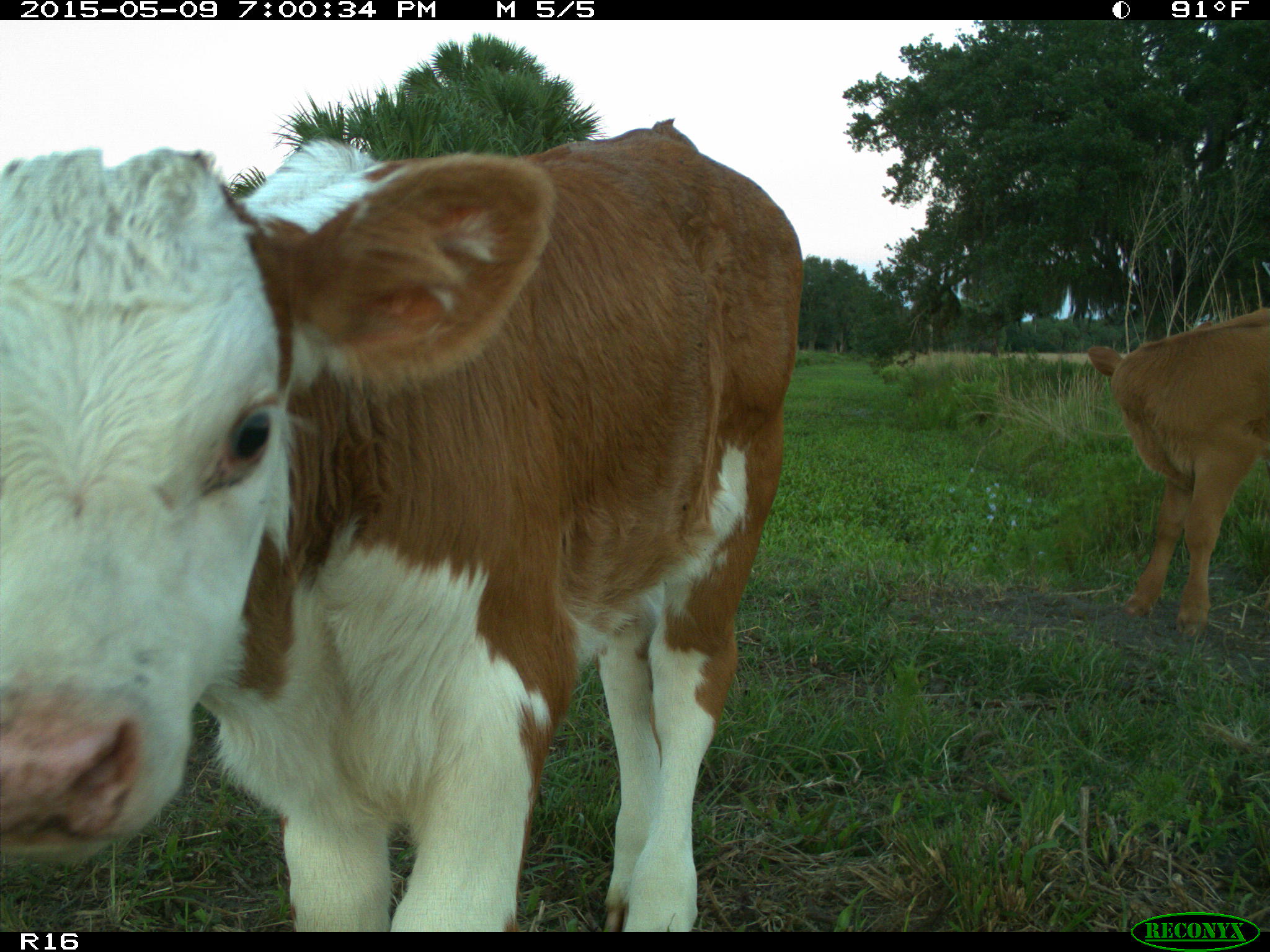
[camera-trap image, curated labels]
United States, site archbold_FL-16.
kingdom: Animalia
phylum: Chordata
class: Mammalia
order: Artiodactyla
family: Bovidae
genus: Bos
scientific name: Bos taurus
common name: domestic cow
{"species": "Bos taurus (domestic cow)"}